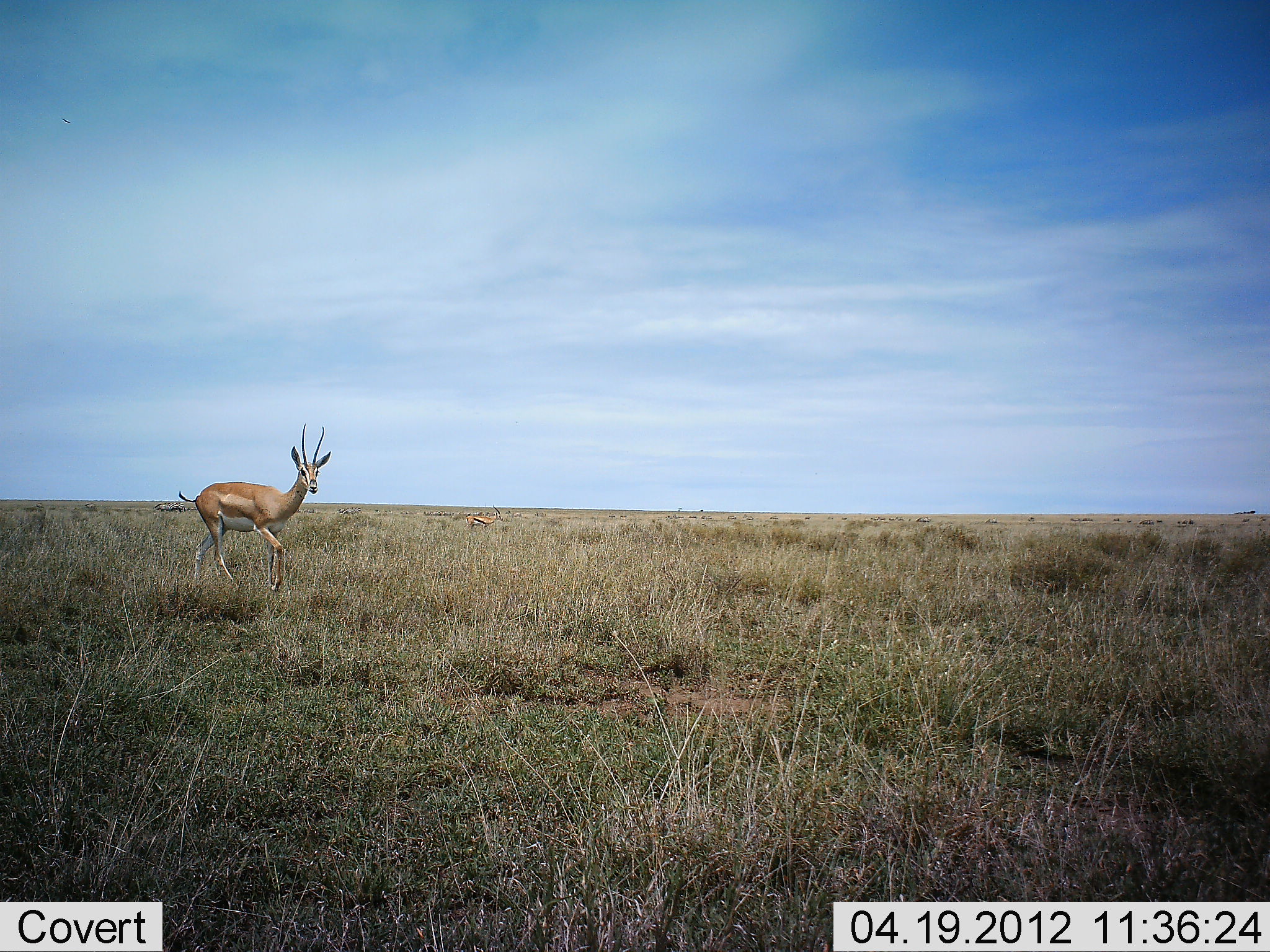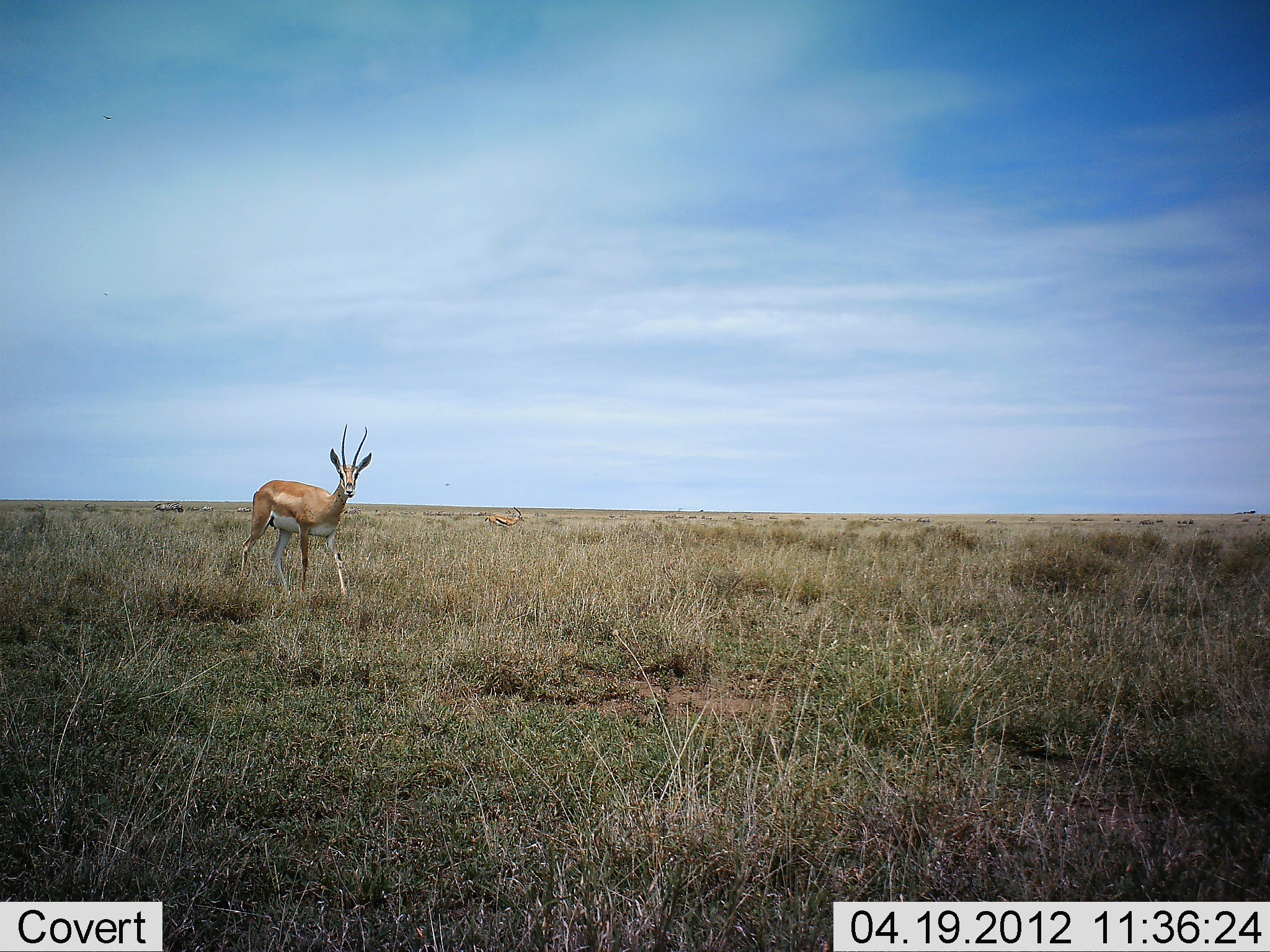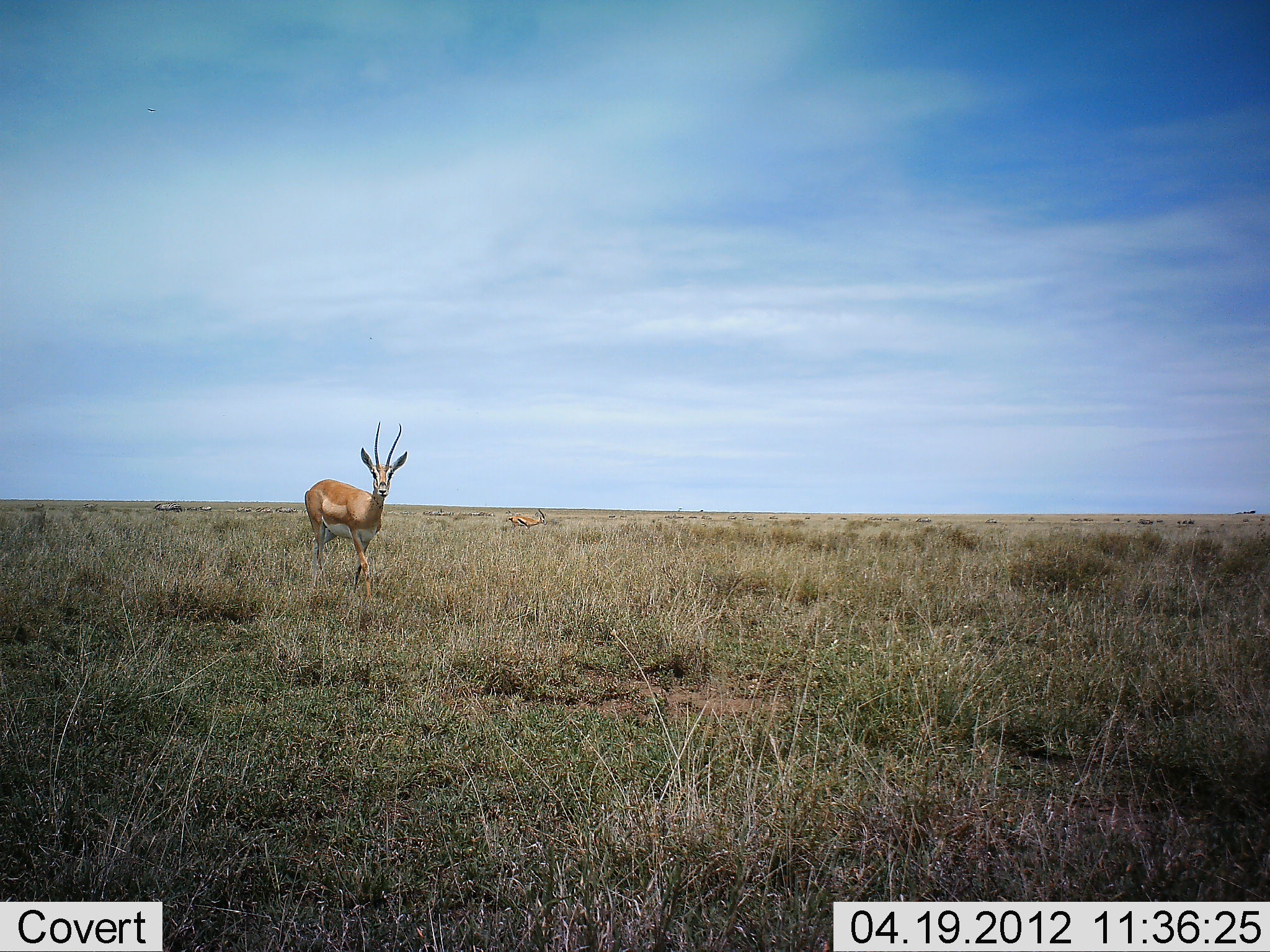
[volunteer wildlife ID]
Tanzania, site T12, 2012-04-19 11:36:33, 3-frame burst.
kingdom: Animalia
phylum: Chordata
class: Mammalia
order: Artiodactyla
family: Bovidae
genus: Nanger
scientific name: Nanger granti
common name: grant's gazelle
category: gazellegrants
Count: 2.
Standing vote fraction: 14%.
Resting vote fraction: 0%.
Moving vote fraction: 100%.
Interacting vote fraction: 0%.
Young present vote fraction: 4%.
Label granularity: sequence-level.